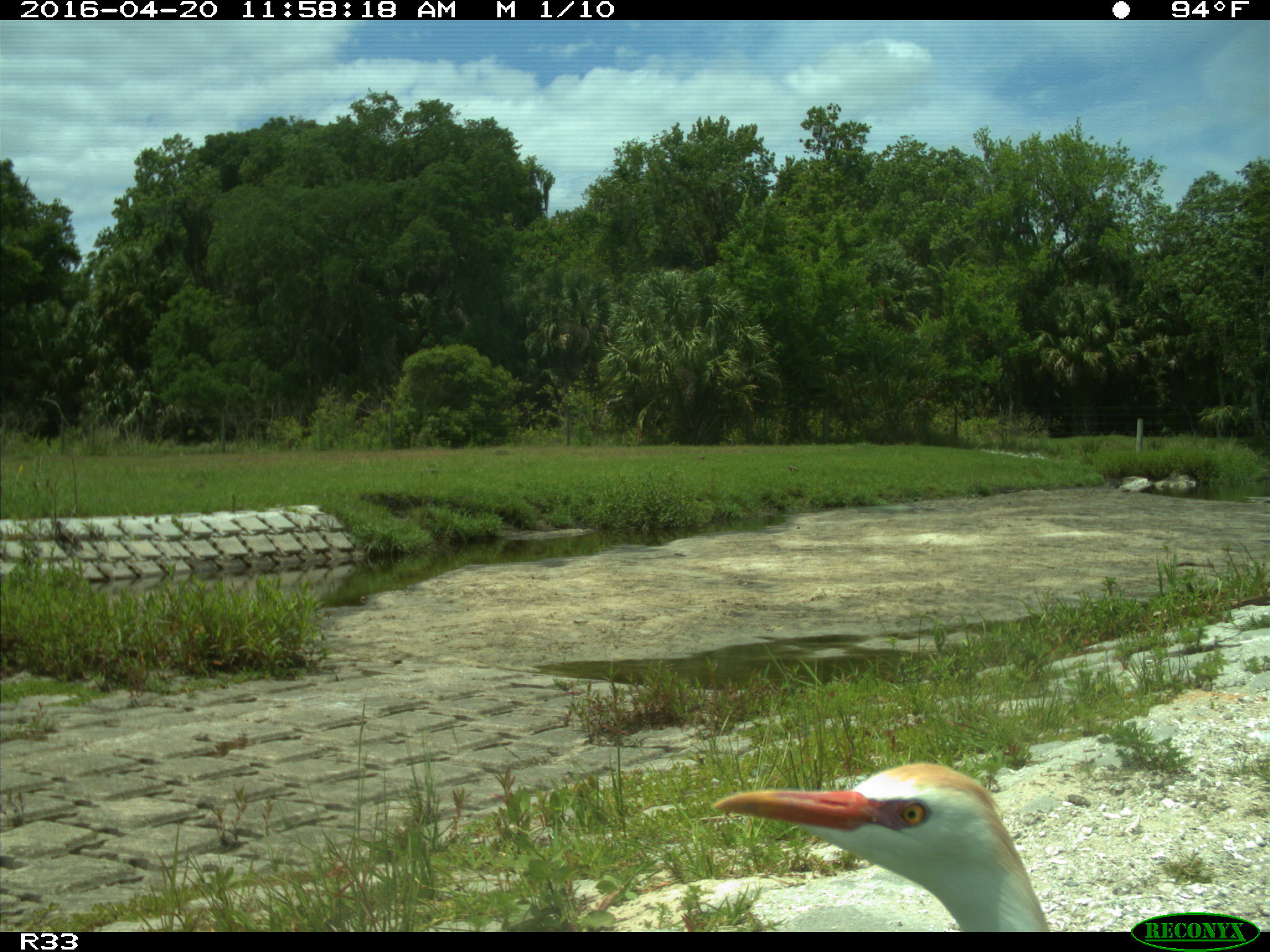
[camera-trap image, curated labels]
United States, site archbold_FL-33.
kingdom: Animalia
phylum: Chordata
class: Aves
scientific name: Aves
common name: birds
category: unidentified bird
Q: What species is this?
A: Unidentified bird (birds) (Aves).